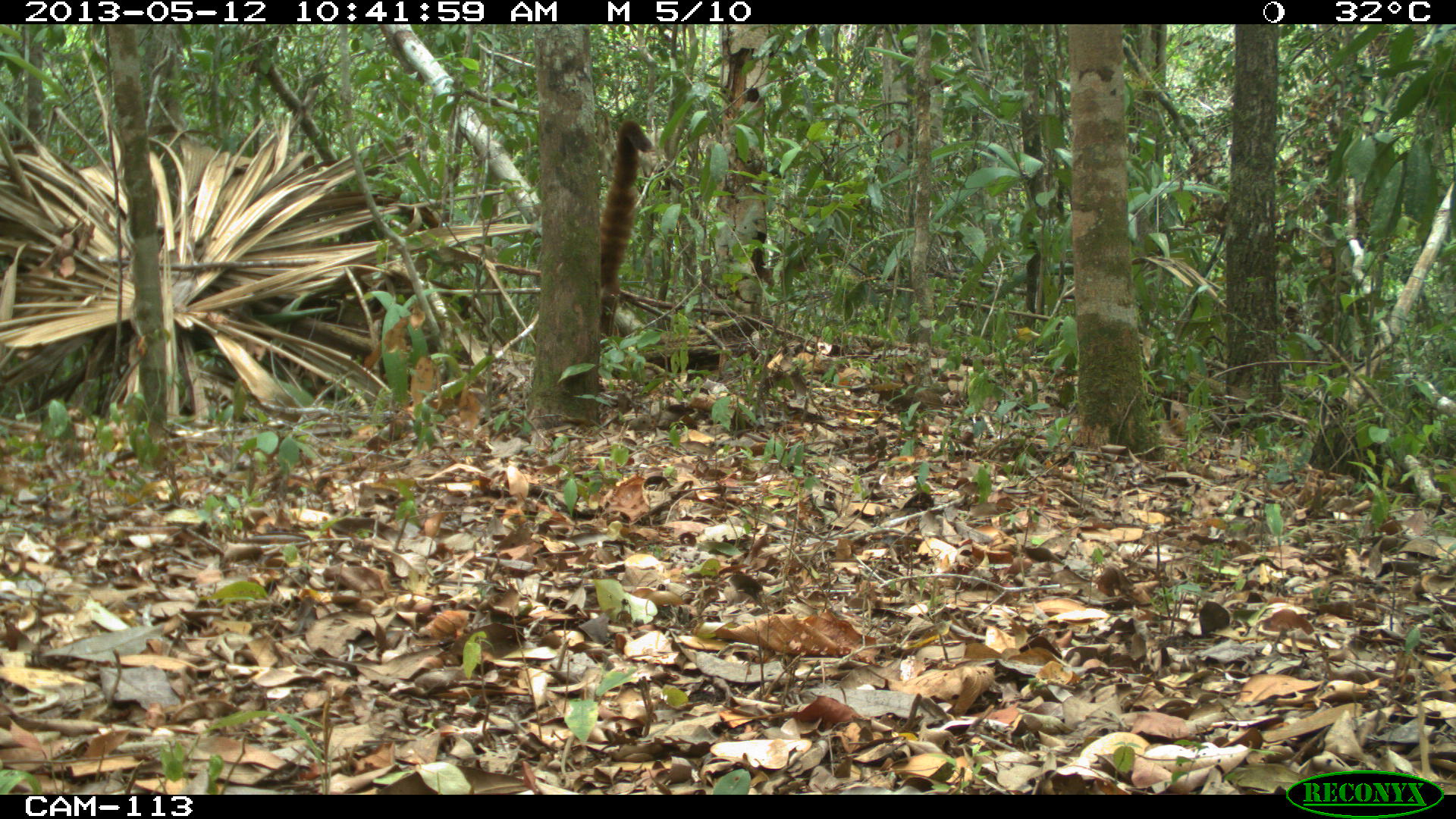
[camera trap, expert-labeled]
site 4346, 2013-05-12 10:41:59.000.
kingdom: Animalia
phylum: Chordata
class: Mammalia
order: Carnivora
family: Procyonidae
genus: Nasua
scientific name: Nasua narica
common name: white-nosed coati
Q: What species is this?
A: Nasua narica (white-nosed coati).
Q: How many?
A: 1.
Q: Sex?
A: Male.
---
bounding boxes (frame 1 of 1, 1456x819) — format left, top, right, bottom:
nasua narica: 598, 115, 657, 336